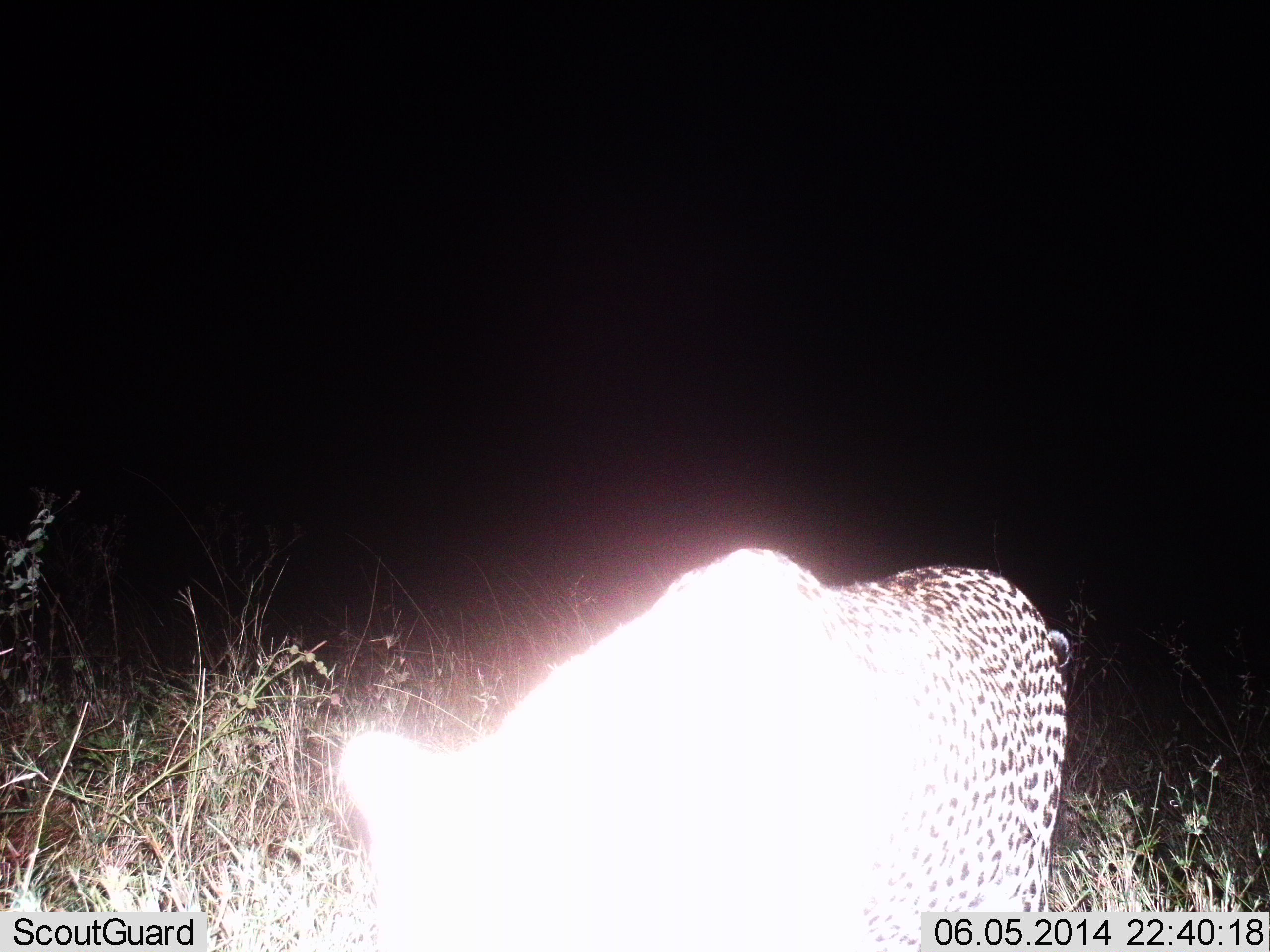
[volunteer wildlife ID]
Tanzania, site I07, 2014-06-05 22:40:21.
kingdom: Animalia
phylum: Chordata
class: Mammalia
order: Carnivora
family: Felidae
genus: Panthera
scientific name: Panthera pardus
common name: leopard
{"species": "leopard (Panthera pardus)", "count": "1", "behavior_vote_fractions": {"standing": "50%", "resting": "0%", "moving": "50%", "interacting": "0%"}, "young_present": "0%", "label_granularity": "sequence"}